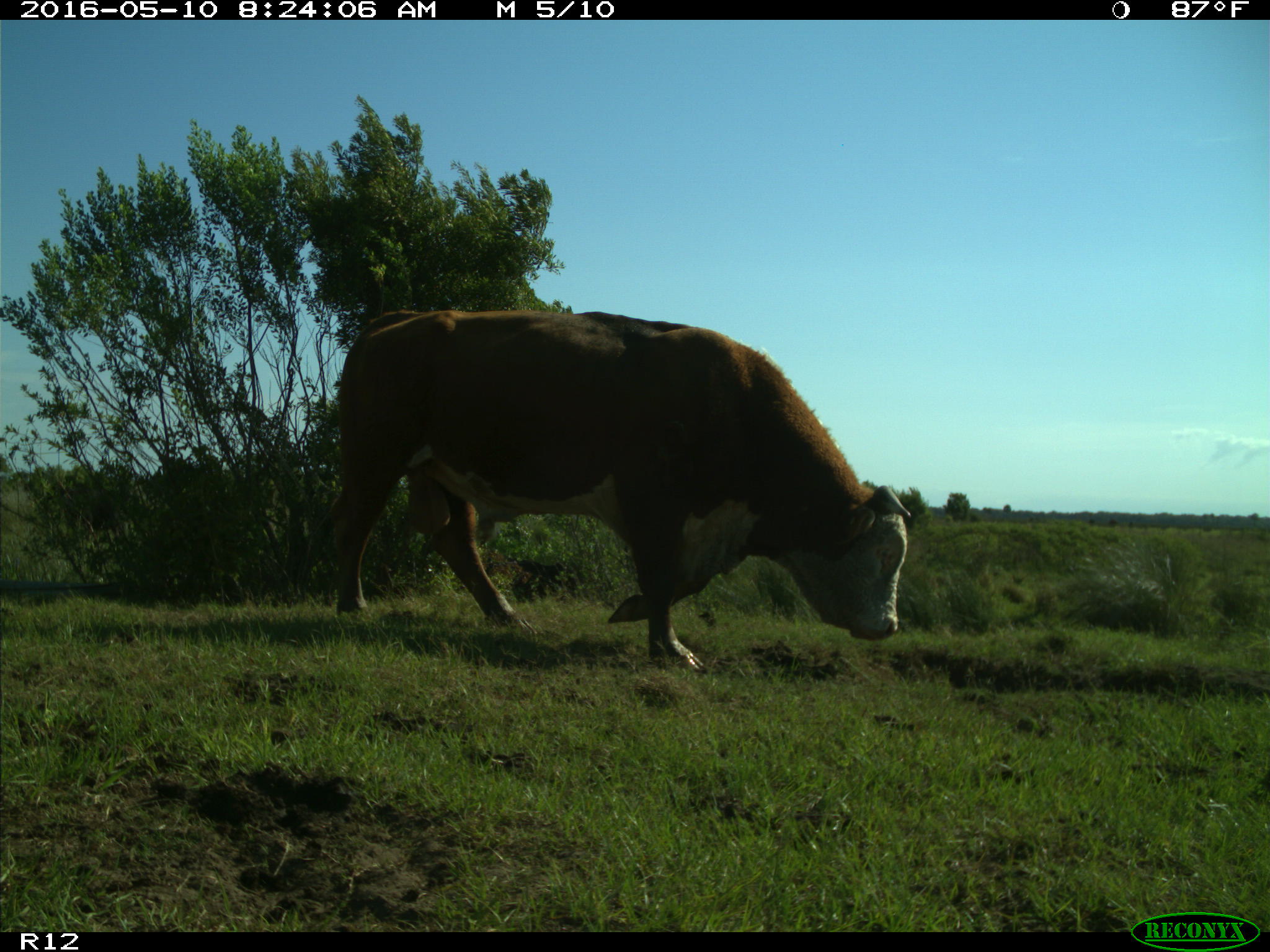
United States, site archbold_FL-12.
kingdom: Animalia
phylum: Chordata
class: Mammalia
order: Artiodactyla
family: Bovidae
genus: Bos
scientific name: Bos taurus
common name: domestic cow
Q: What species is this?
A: Bos taurus (domestic cow).